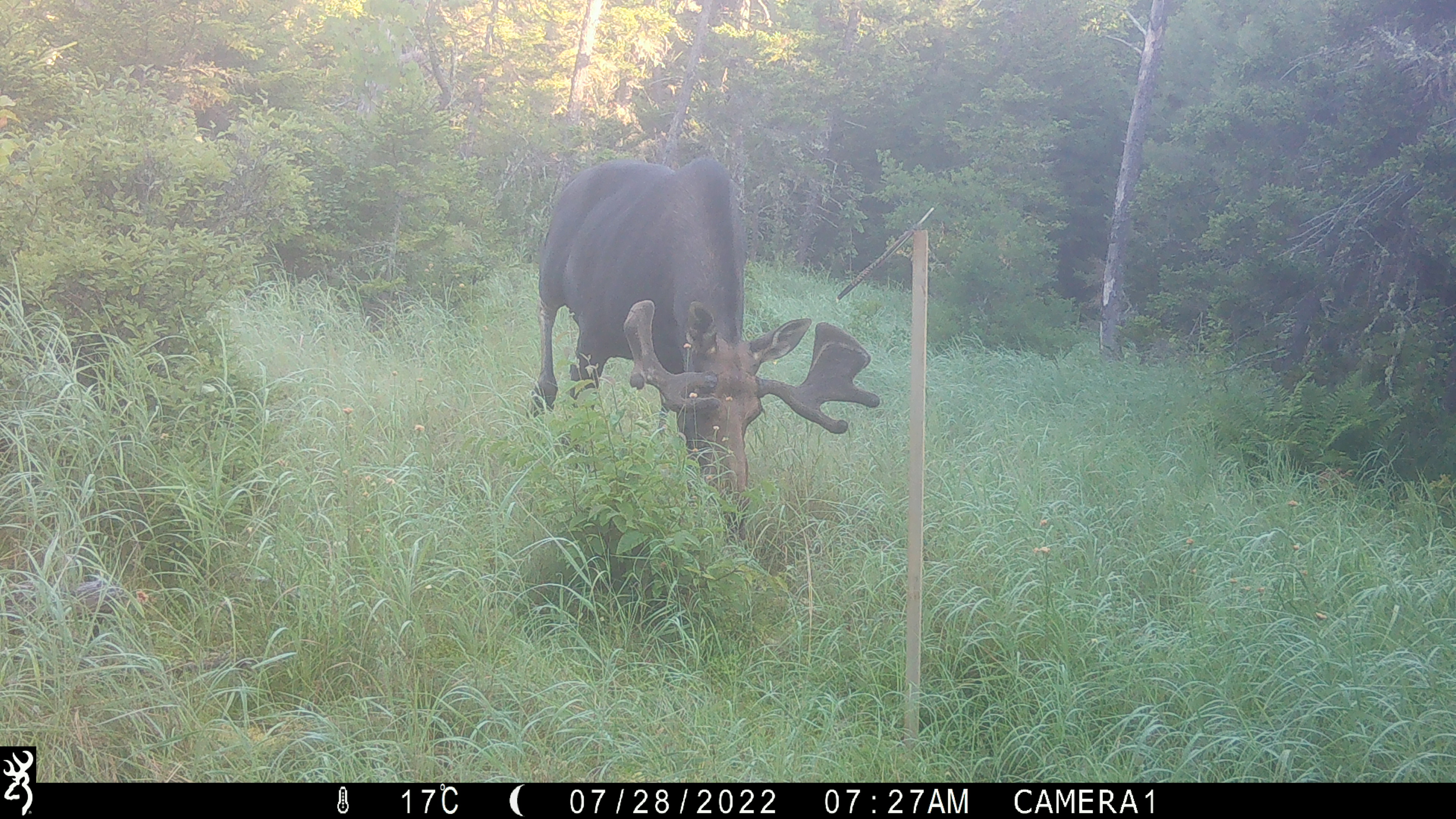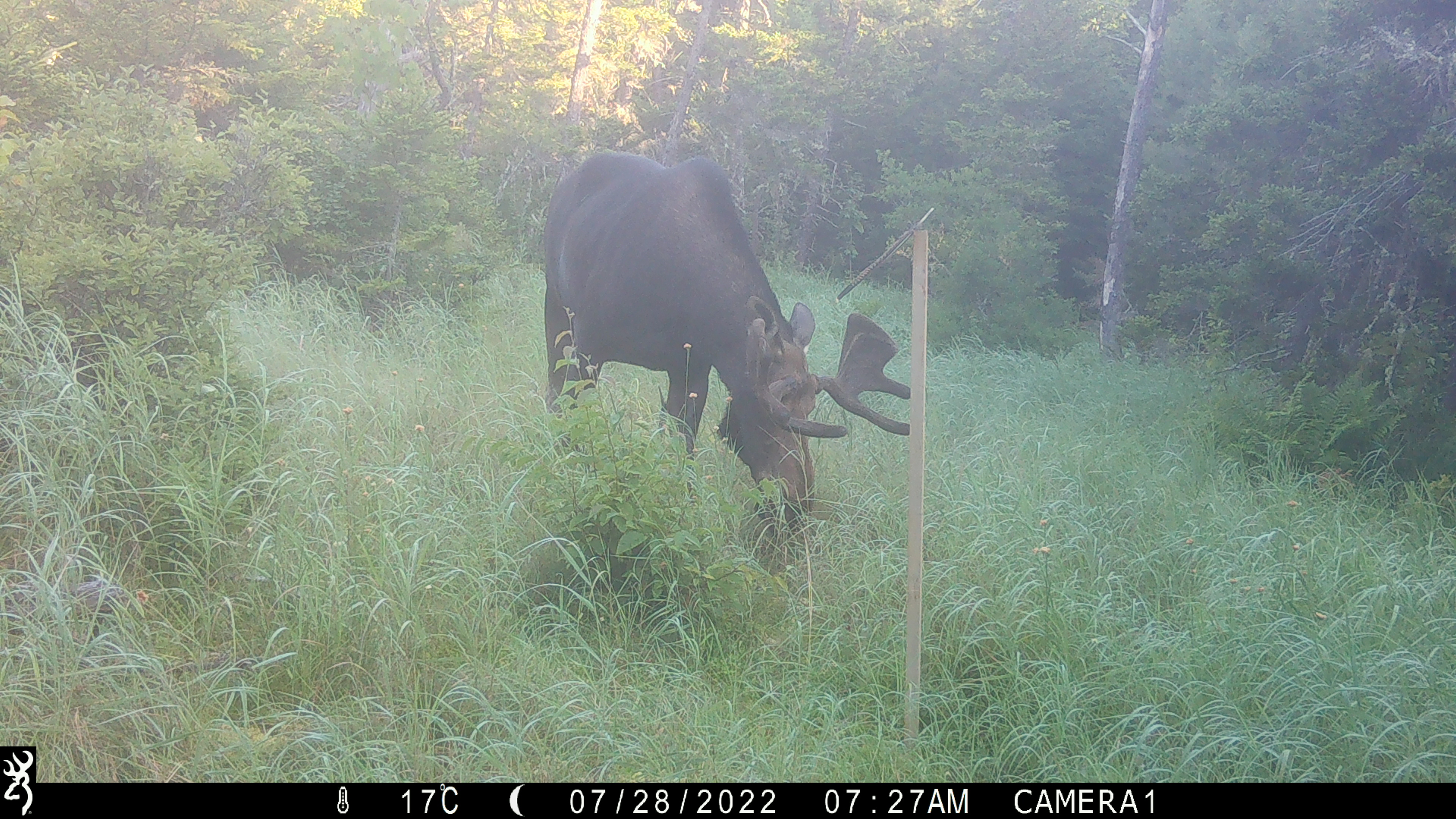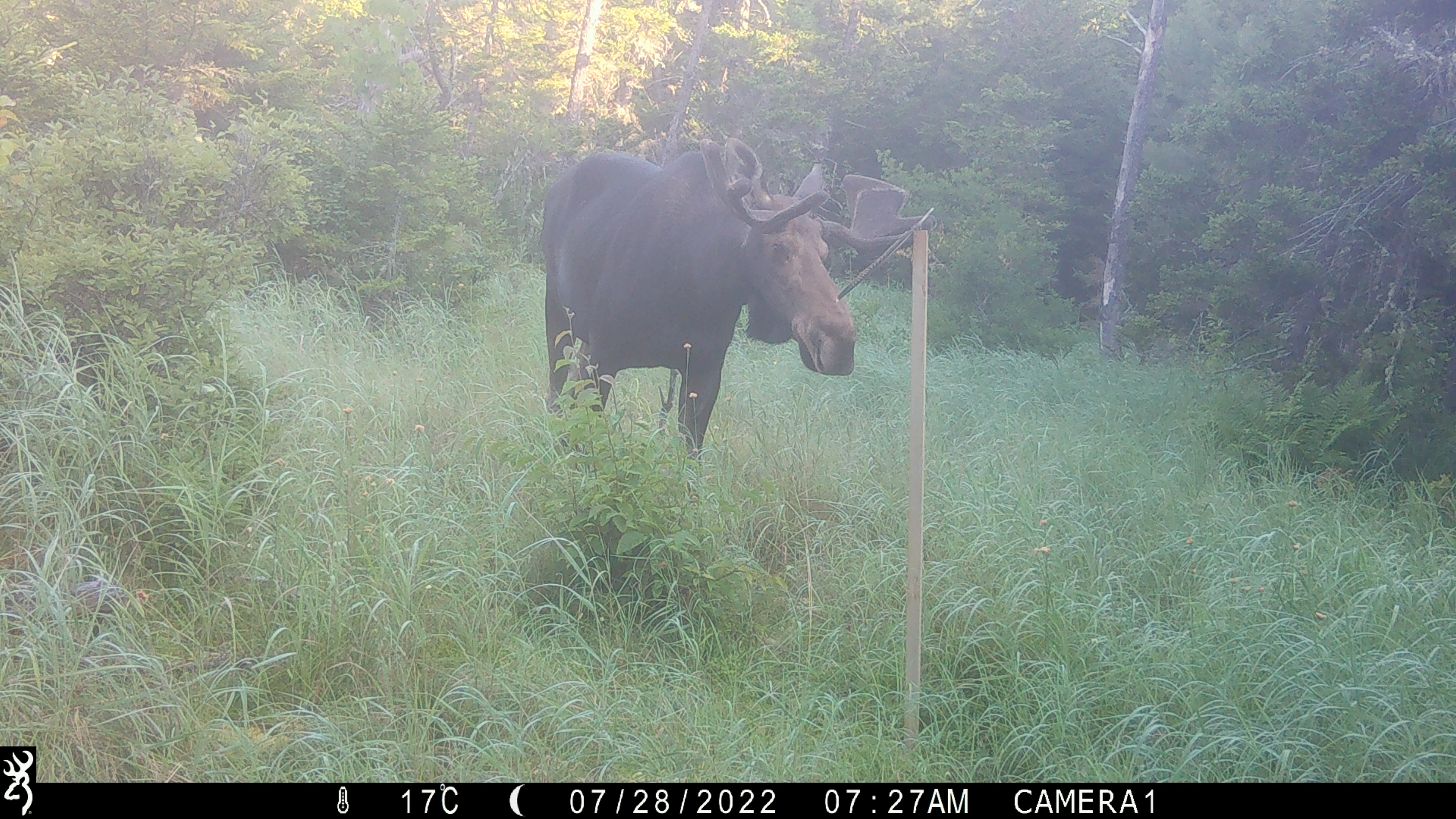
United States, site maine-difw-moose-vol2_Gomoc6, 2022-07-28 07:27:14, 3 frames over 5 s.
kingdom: Animalia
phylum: Chordata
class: Mammalia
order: Artiodactyla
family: Cervidae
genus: Alces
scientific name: Alces alces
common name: moose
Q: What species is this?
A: Moose (Alces alces).